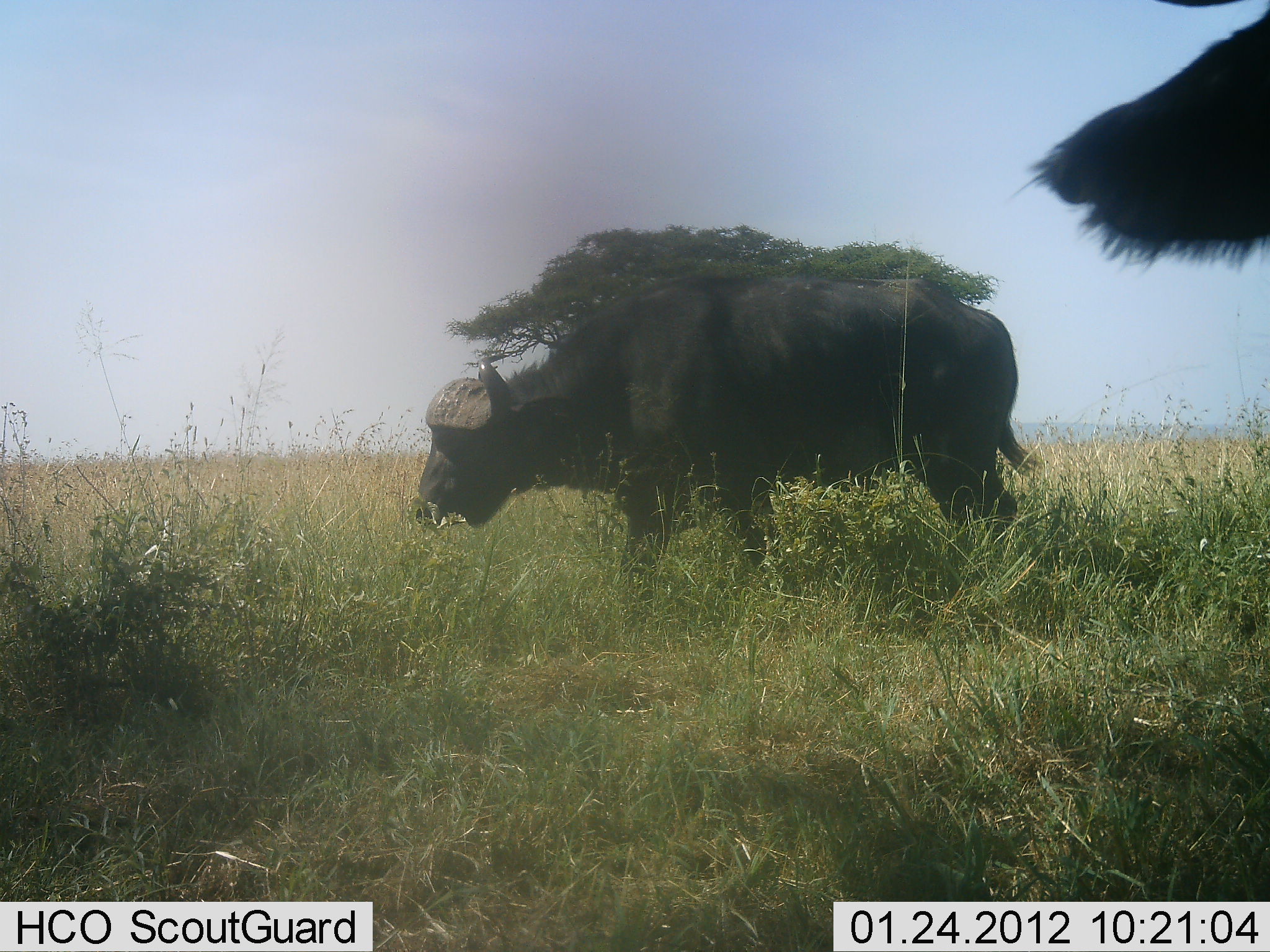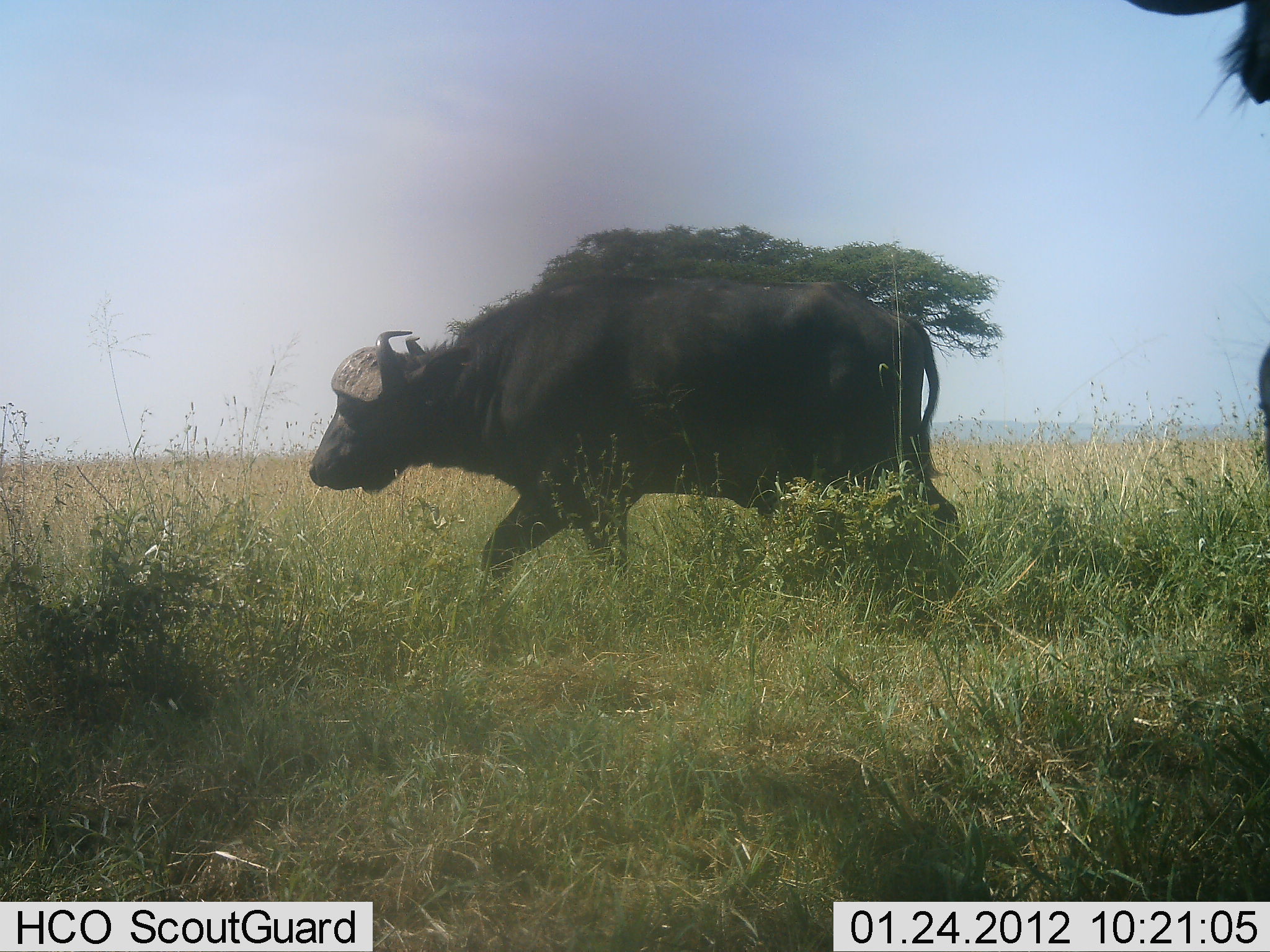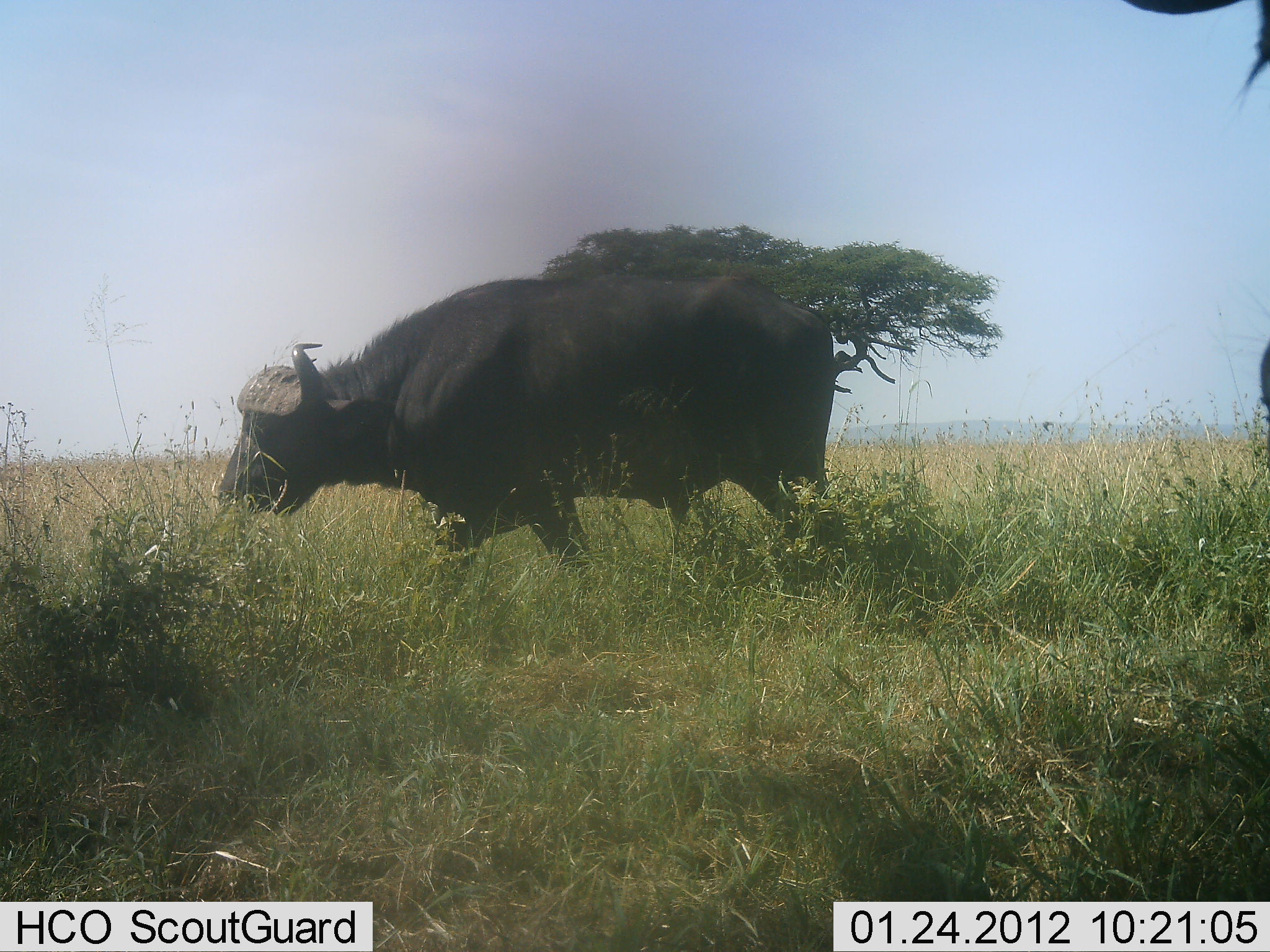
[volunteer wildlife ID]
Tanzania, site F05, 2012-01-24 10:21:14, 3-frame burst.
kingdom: Animalia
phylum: Chordata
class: Mammalia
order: Artiodactyla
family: Bovidae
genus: Syncerus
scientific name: Syncerus caffer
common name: cape buffalo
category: buffalo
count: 2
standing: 23%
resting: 0%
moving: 92%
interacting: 0%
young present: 0%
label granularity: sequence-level